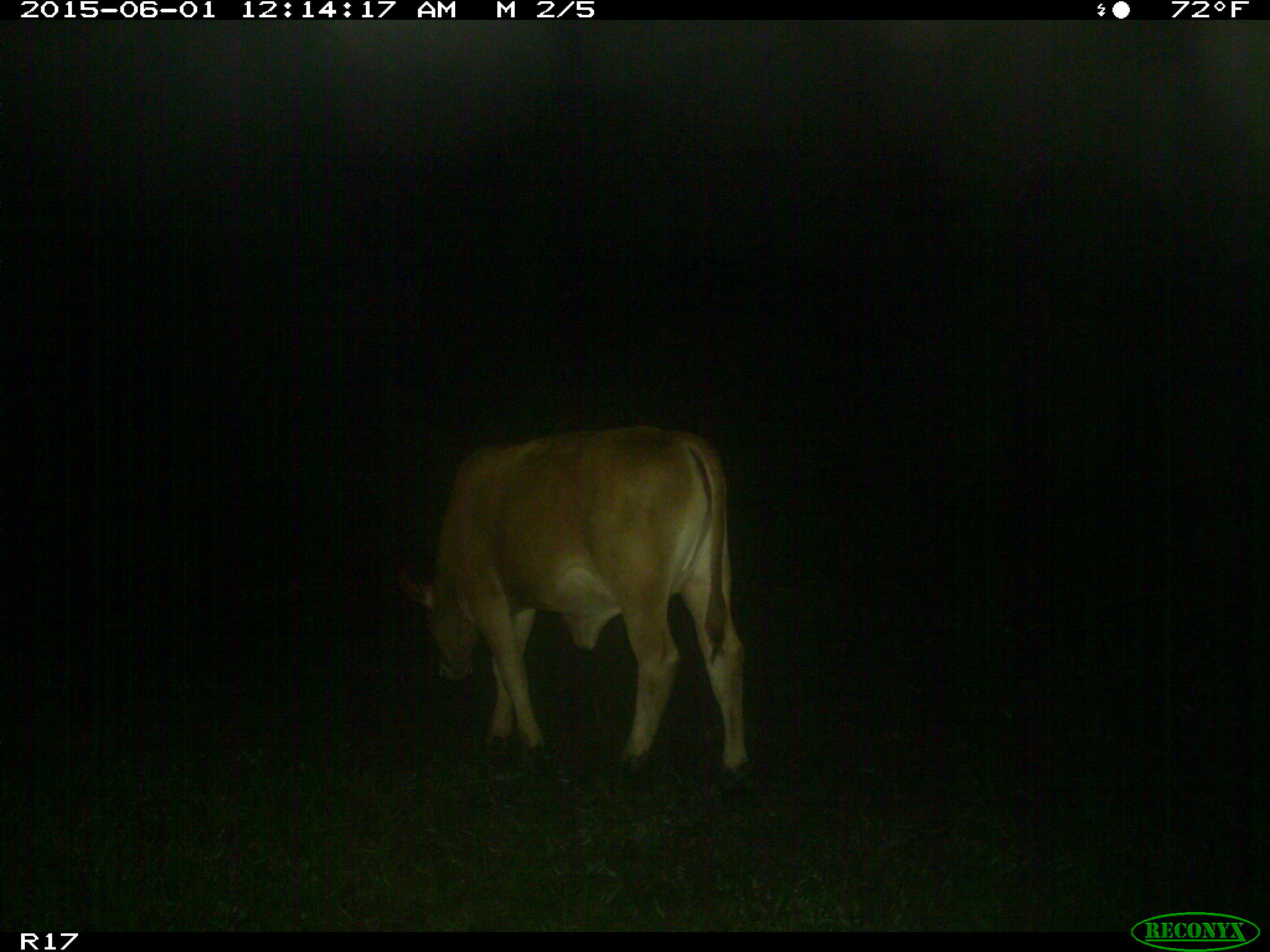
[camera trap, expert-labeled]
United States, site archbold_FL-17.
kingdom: Animalia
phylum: Chordata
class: Mammalia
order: Artiodactyla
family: Bovidae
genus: Bos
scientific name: Bos taurus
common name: domestic cow